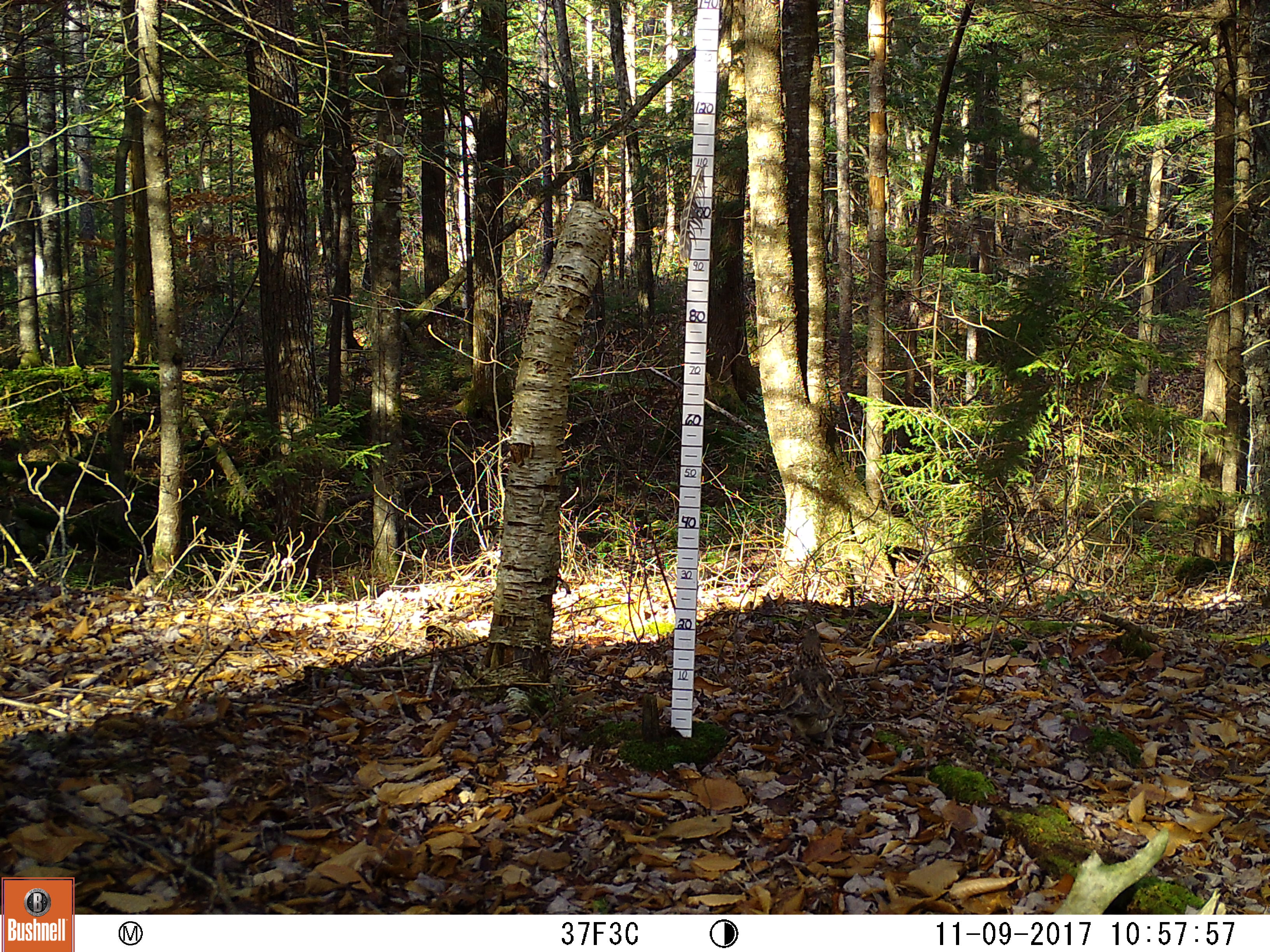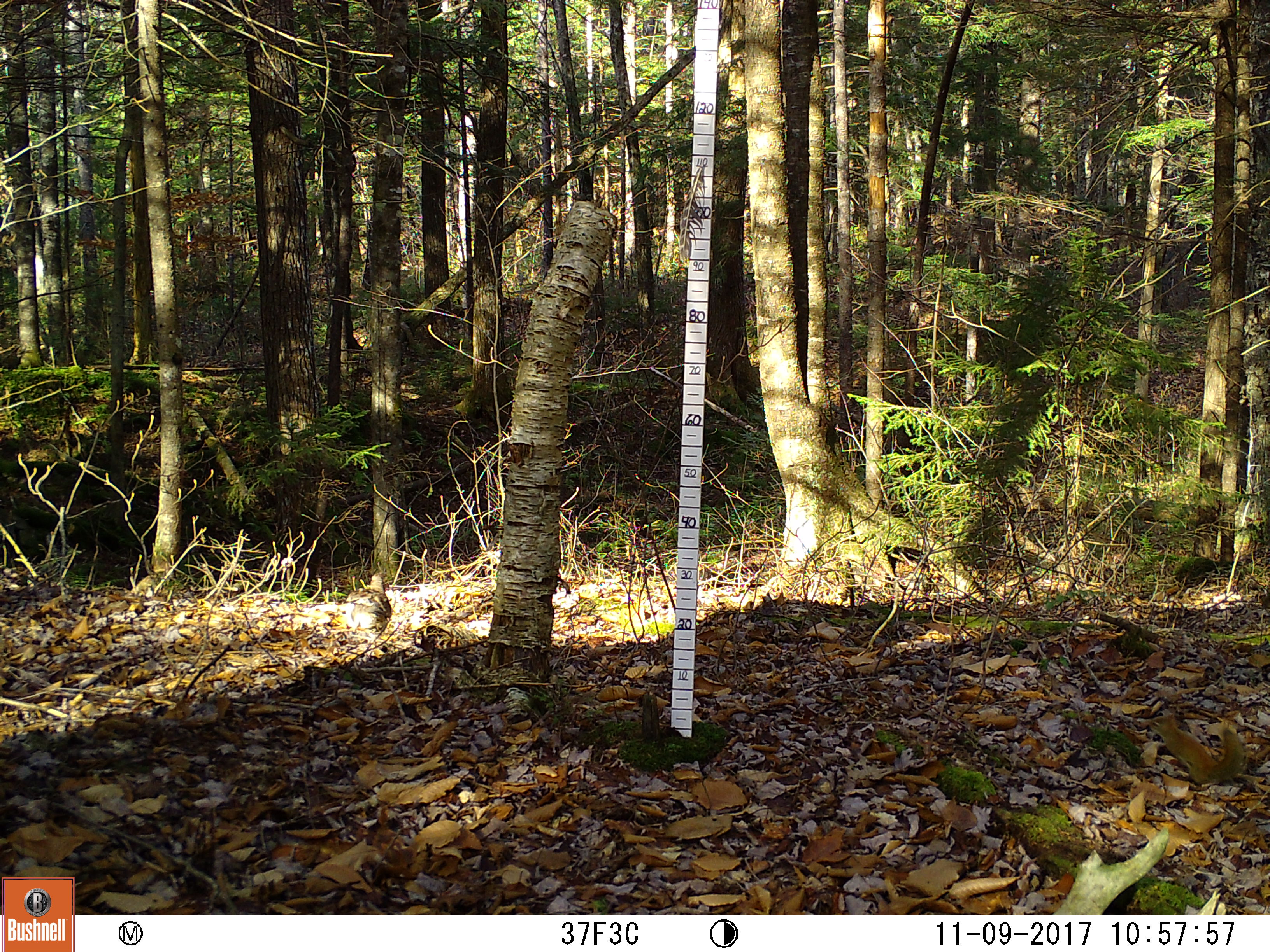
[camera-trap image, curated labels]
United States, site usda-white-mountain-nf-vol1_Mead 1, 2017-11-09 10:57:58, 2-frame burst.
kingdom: Animalia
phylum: Chordata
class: Mammalia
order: Rodentia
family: Sciuridae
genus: Tamiasciurus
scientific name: Tamiasciurus hudsonicus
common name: red squirrel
Red squirrel (Tamiasciurus hudsonicus).